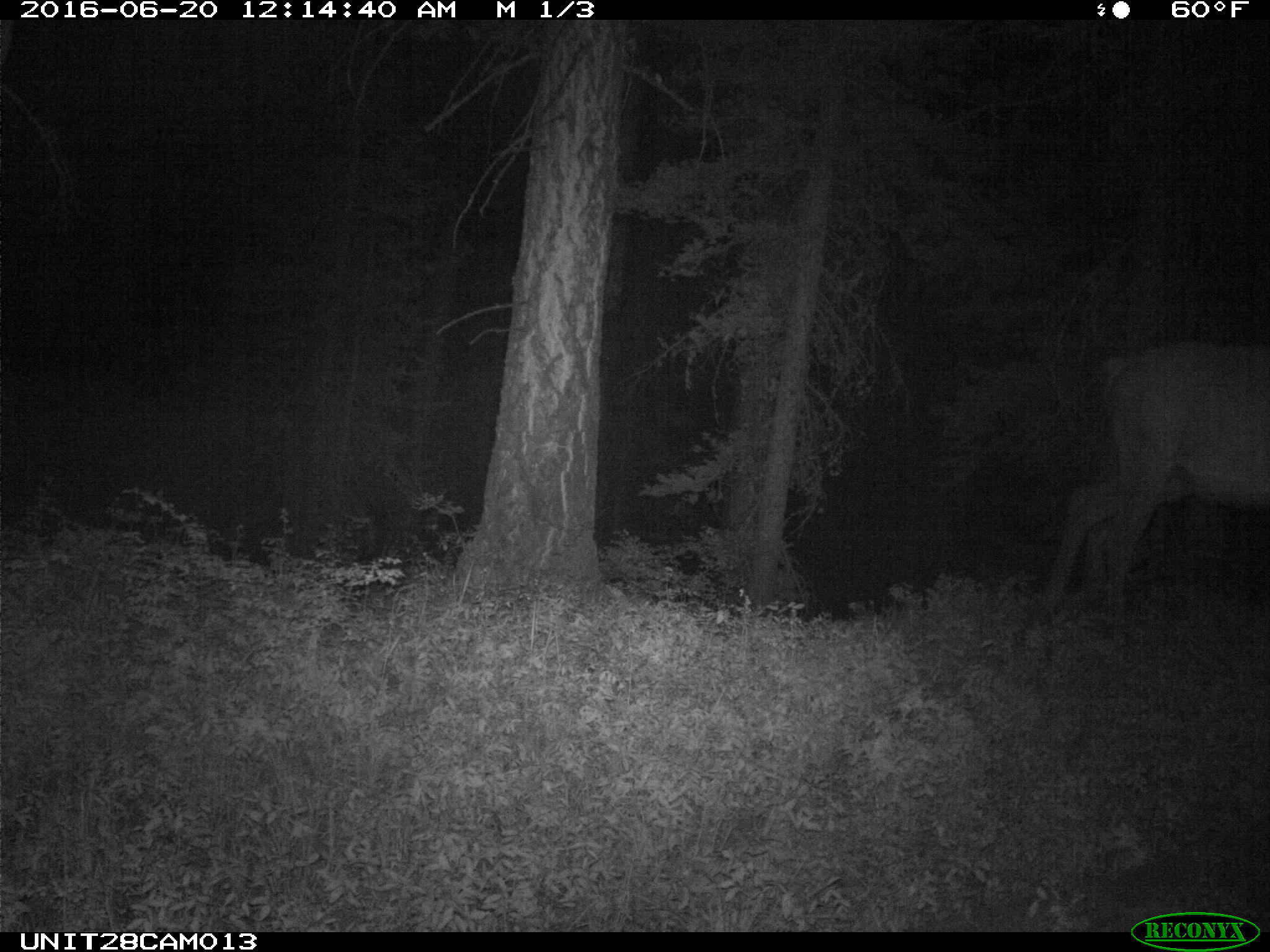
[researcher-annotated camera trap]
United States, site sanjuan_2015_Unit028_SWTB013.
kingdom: Animalia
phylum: Chordata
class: Mammalia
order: Artiodactyla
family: Cervidae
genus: Cervus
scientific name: Cervus elaphus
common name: red deer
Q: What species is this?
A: Cervus elaphus (red deer).